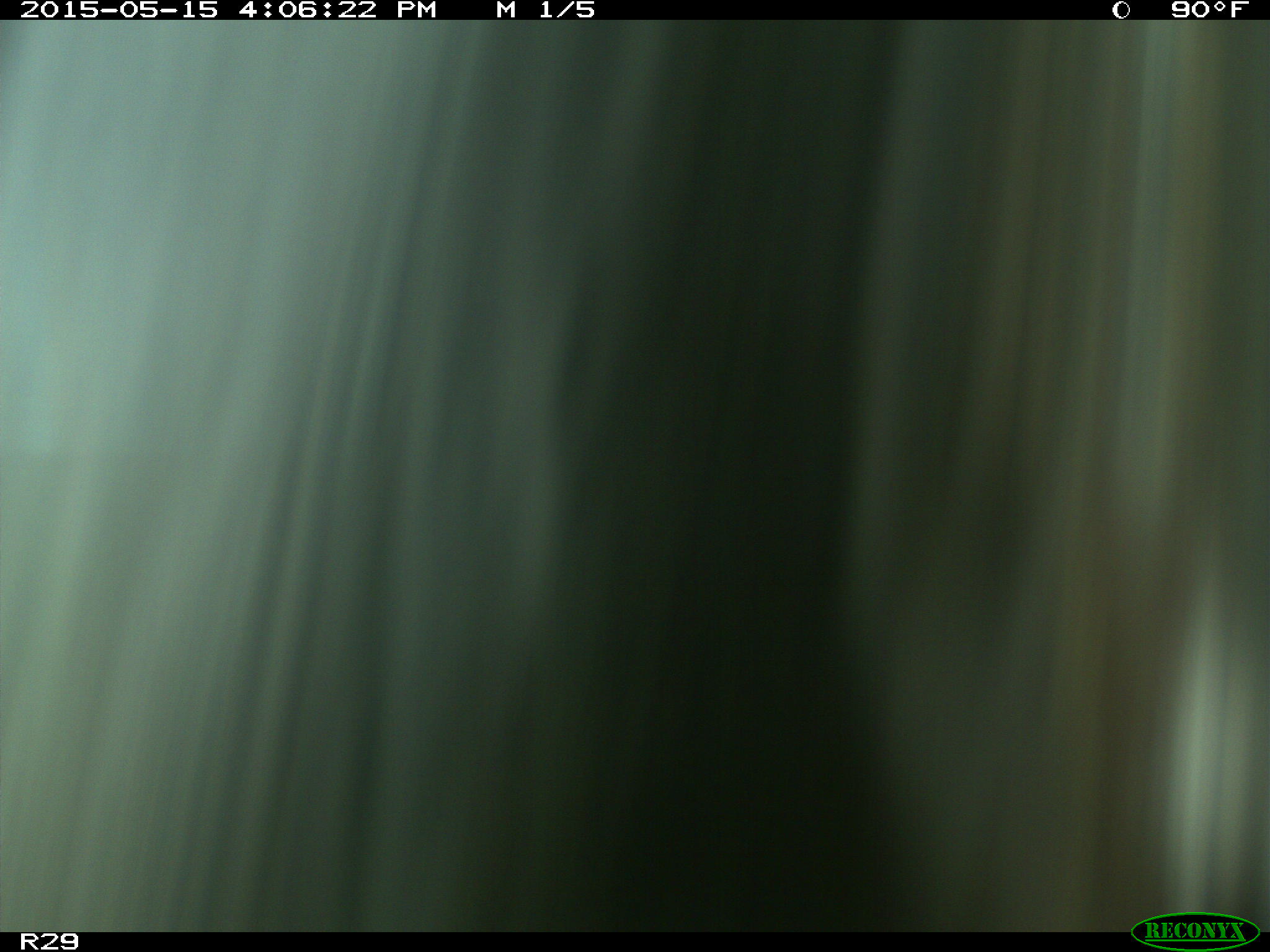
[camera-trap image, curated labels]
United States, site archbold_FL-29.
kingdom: Animalia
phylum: Chordata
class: Mammalia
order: Artiodactyla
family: Bovidae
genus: Bos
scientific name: Bos taurus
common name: domestic cow